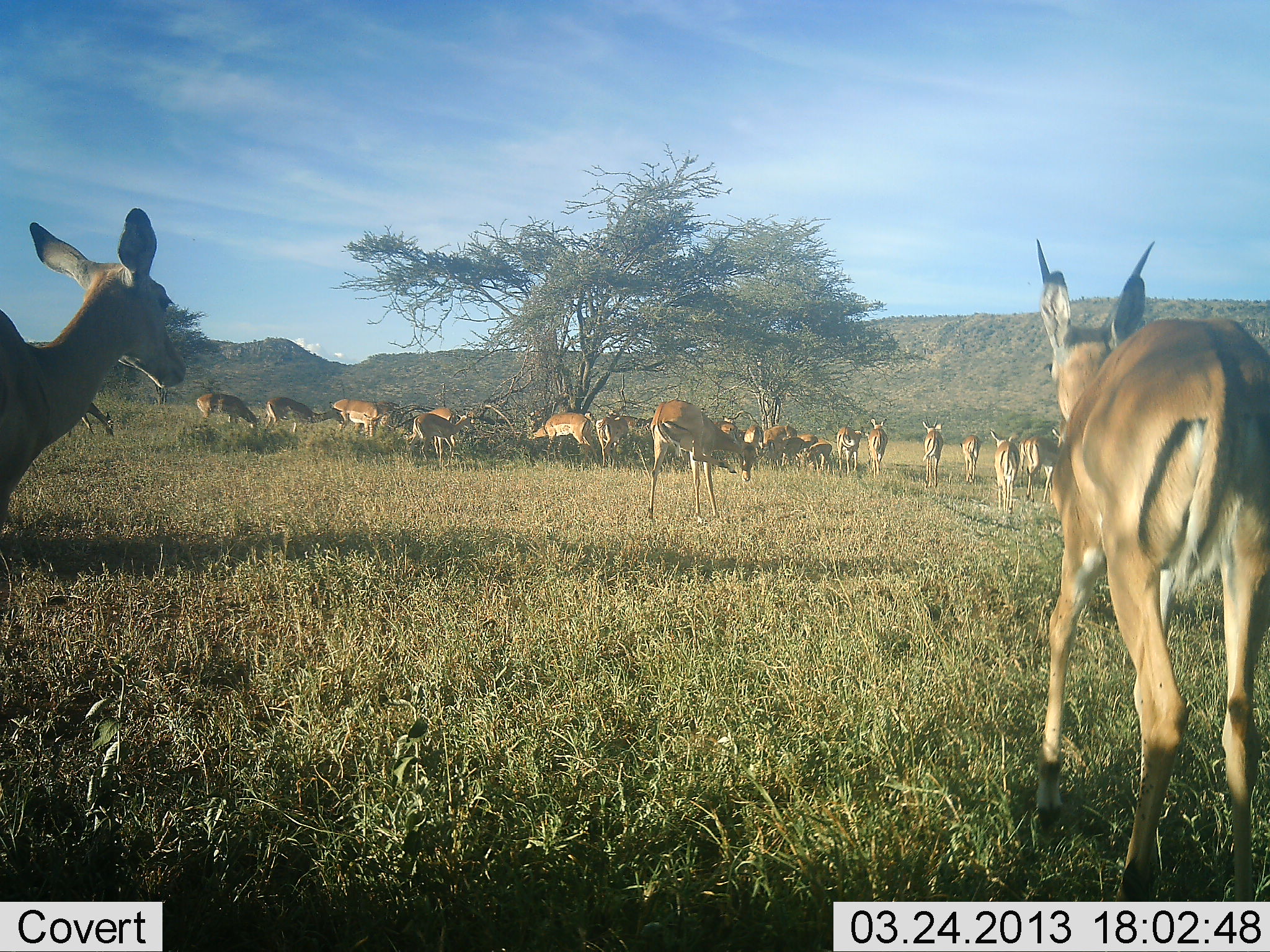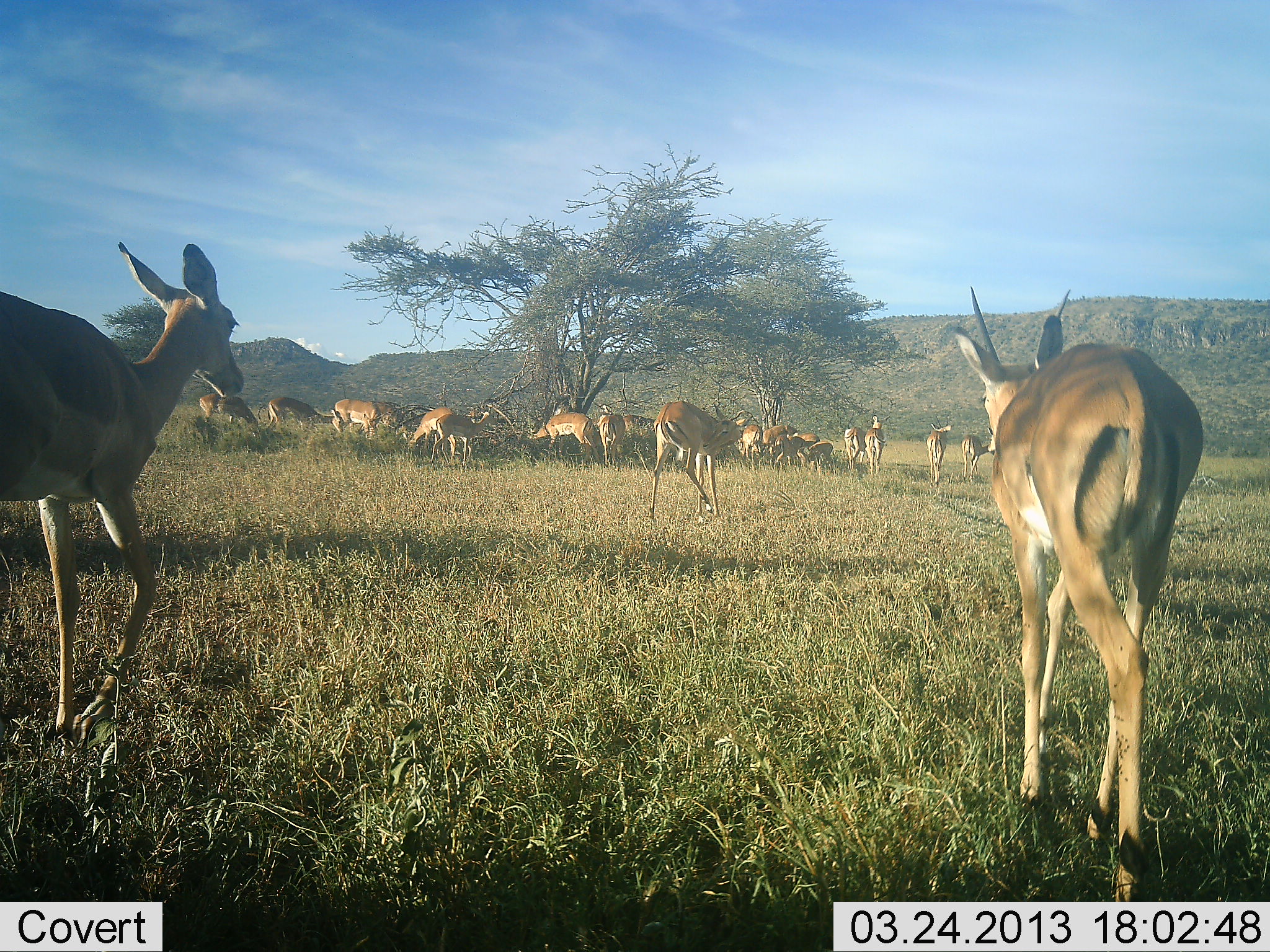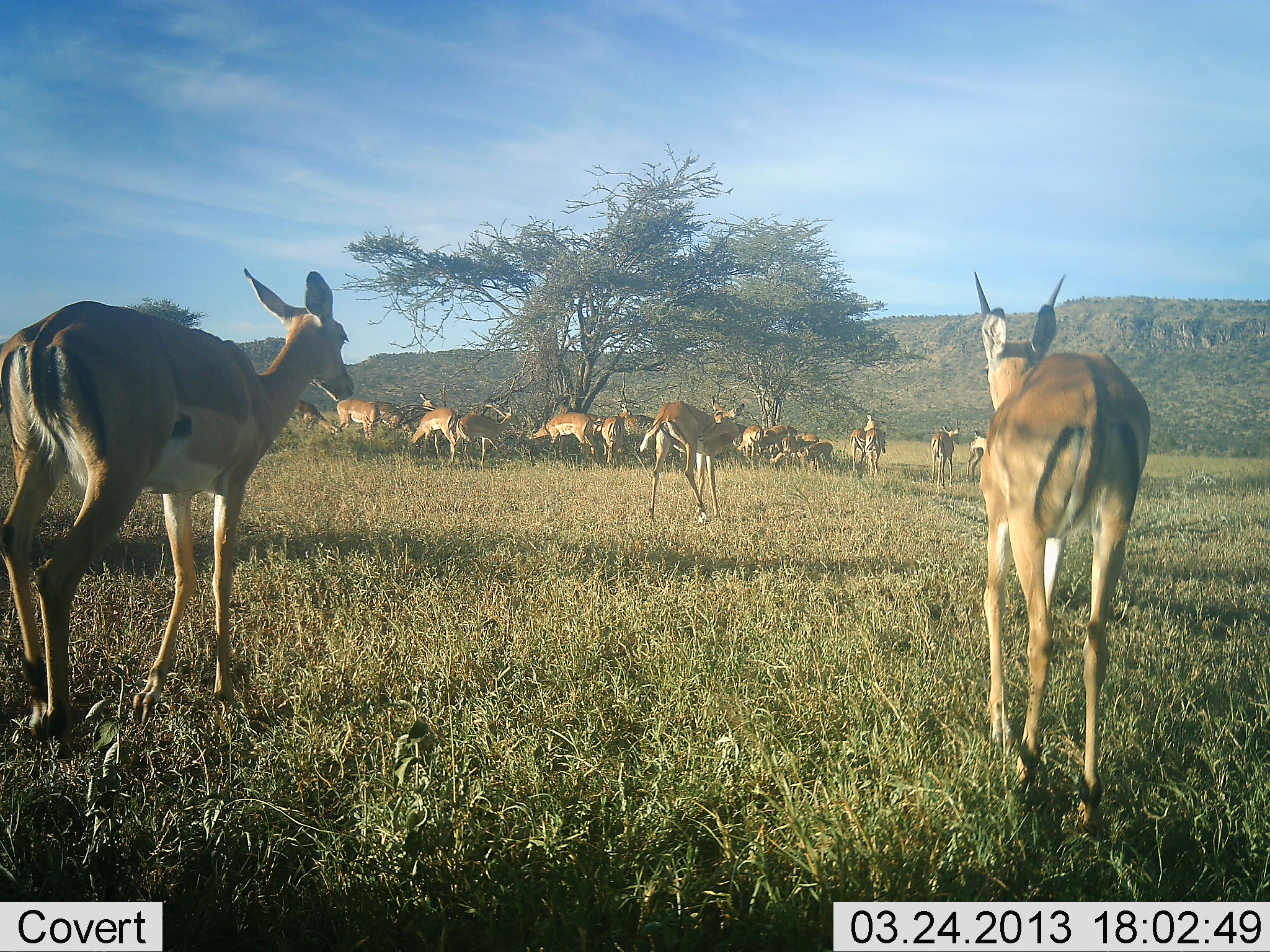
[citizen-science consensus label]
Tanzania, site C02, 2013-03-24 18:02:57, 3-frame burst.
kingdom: Animalia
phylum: Chordata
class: Mammalia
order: Artiodactyla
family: Bovidae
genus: Aepyceros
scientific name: Aepyceros melampus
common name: impala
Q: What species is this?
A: Impala (Aepyceros melampus).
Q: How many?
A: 11-50.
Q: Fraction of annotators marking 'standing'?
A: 71%.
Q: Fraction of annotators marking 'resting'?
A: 7%.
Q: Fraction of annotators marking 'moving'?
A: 86%.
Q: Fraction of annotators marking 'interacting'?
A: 0%.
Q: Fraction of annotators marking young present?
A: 14%.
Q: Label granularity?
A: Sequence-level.